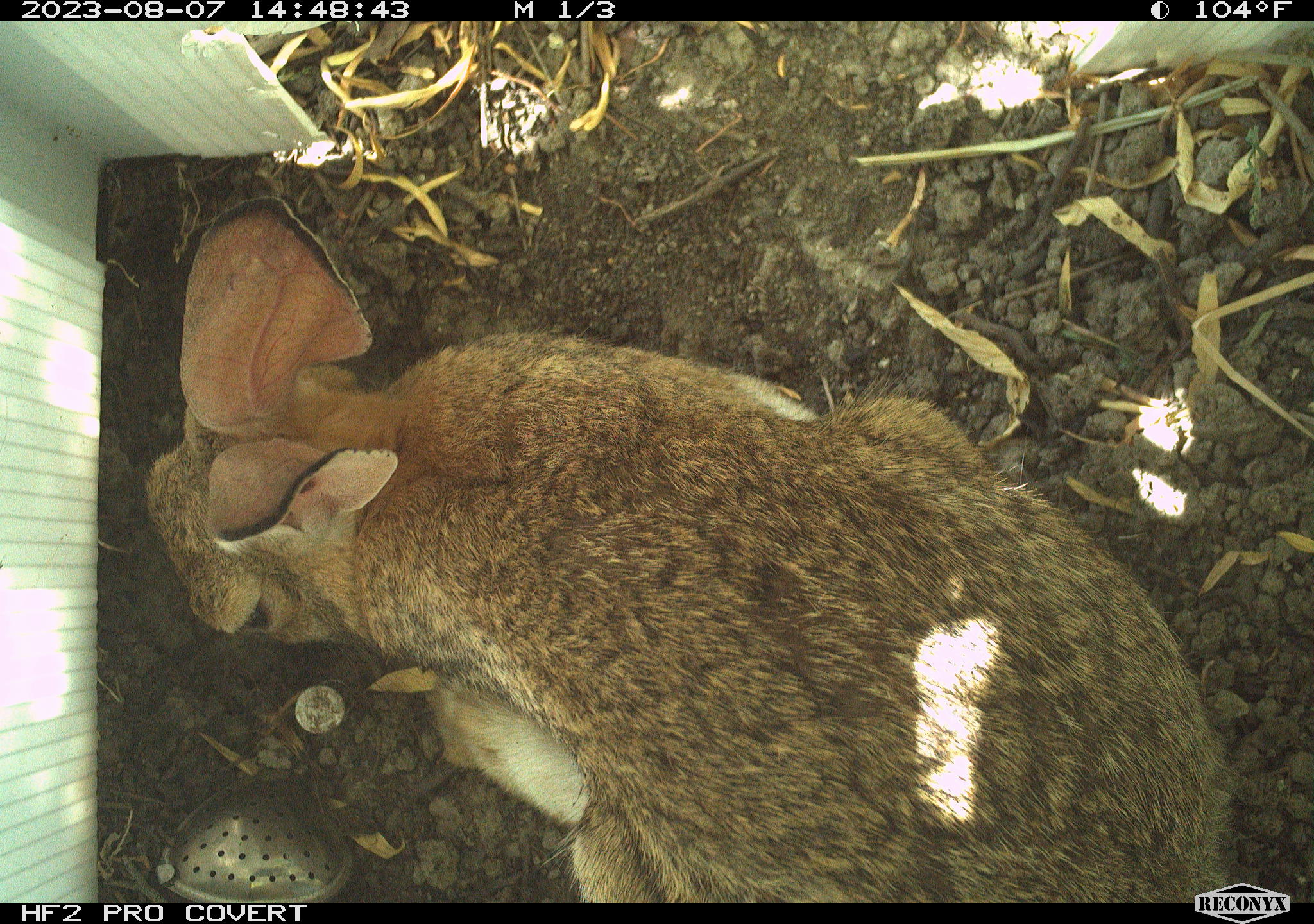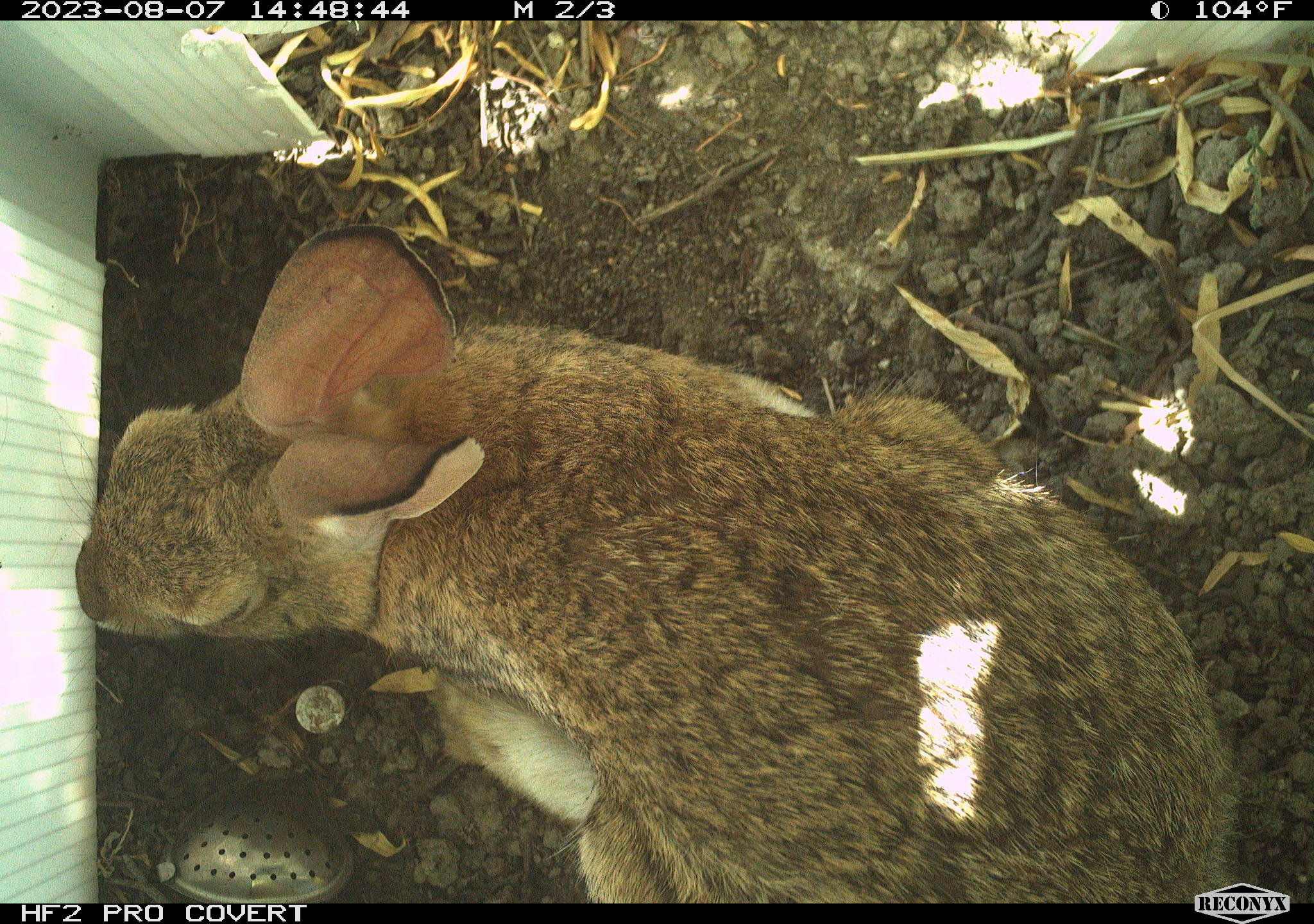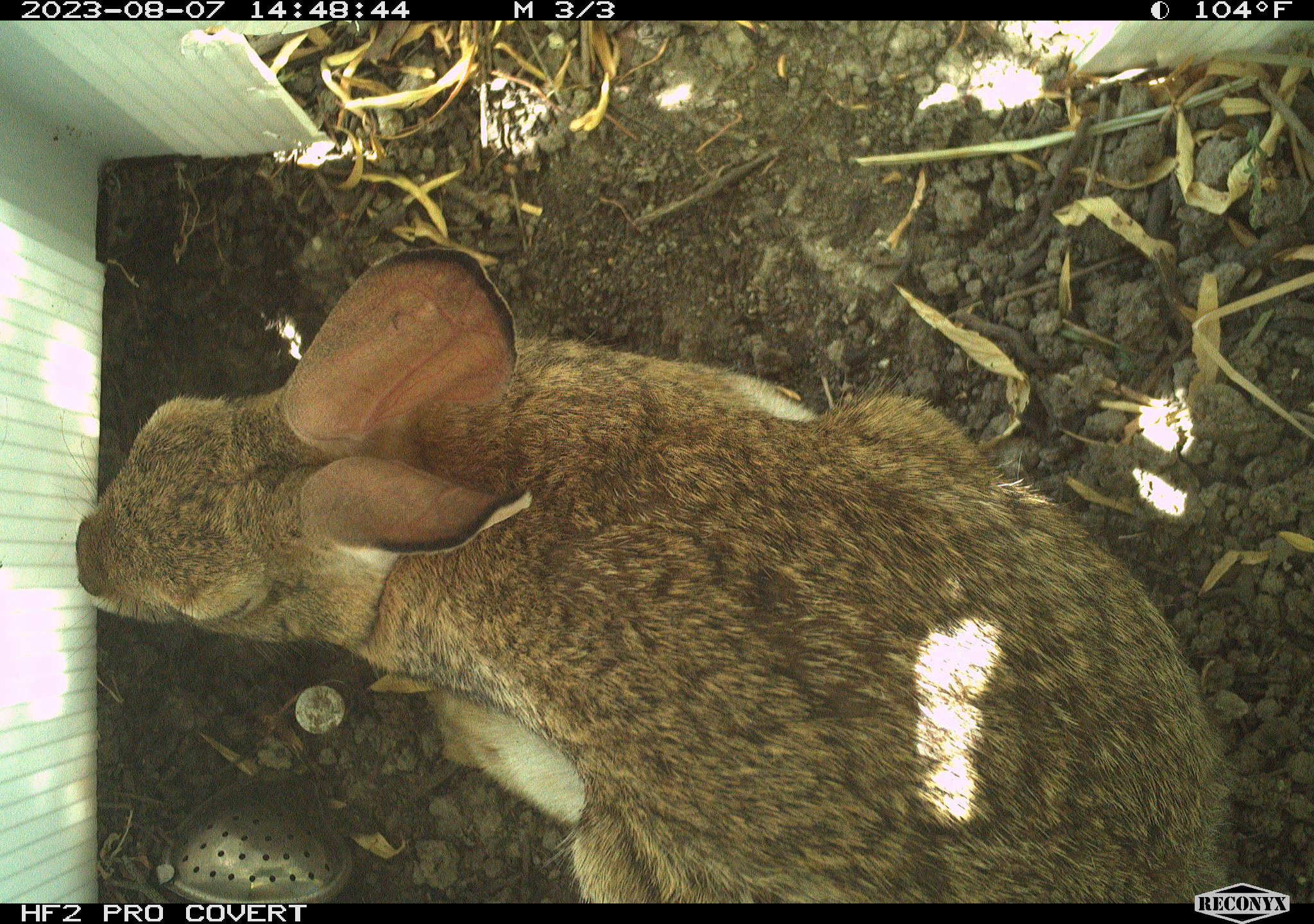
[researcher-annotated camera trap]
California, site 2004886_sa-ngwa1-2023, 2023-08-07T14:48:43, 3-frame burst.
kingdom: Animalia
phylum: Chordata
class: Mammalia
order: Lagomorpha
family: Leporidae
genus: Sylvilagus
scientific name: Sylvilagus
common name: cottontail rabbits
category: sylvilagus species